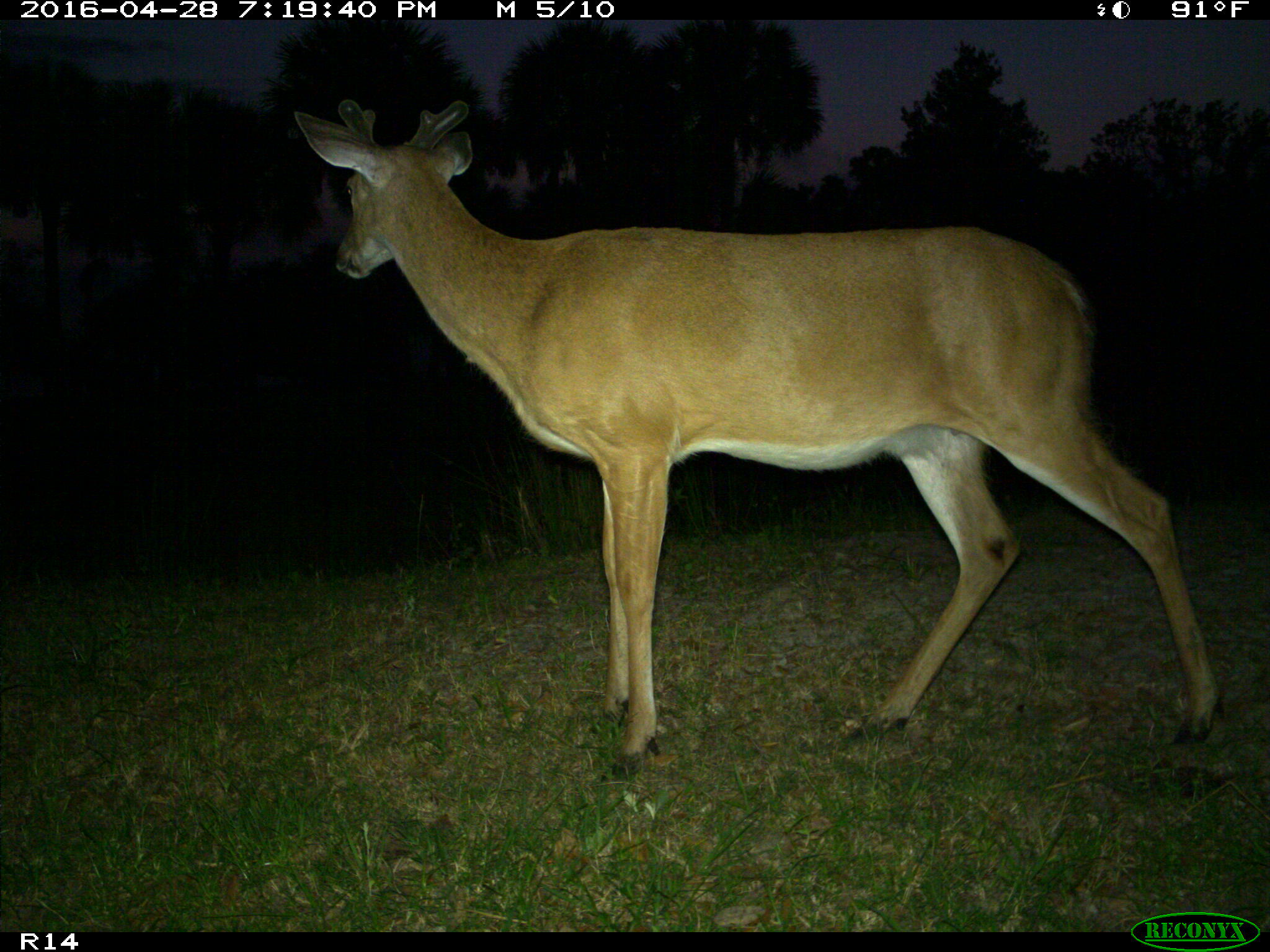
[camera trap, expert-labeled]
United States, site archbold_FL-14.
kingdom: Animalia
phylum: Chordata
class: Mammalia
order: Artiodactyla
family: Cervidae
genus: Odocoileus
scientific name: Odocoileus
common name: deer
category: unidentified deer